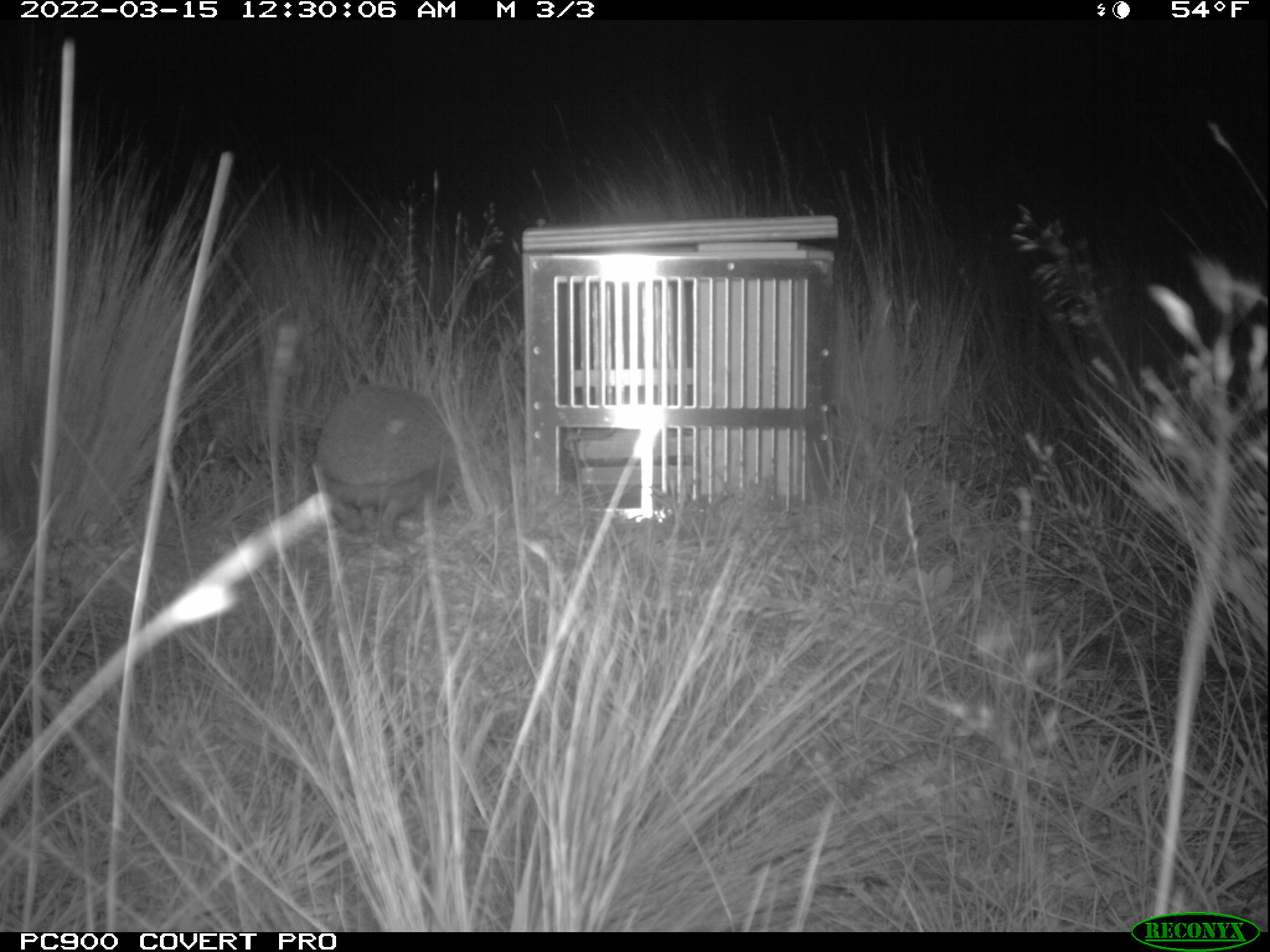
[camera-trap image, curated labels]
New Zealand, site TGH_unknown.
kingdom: Animalia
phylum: Chordata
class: Mammalia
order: Eulipotyphla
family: Erinaceidae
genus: Erinaceus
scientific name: Erinaceus europaeus europaeus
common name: european hedgehog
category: hedgehog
Hedgehog (european hedgehog) (Erinaceus europaeus europaeus).